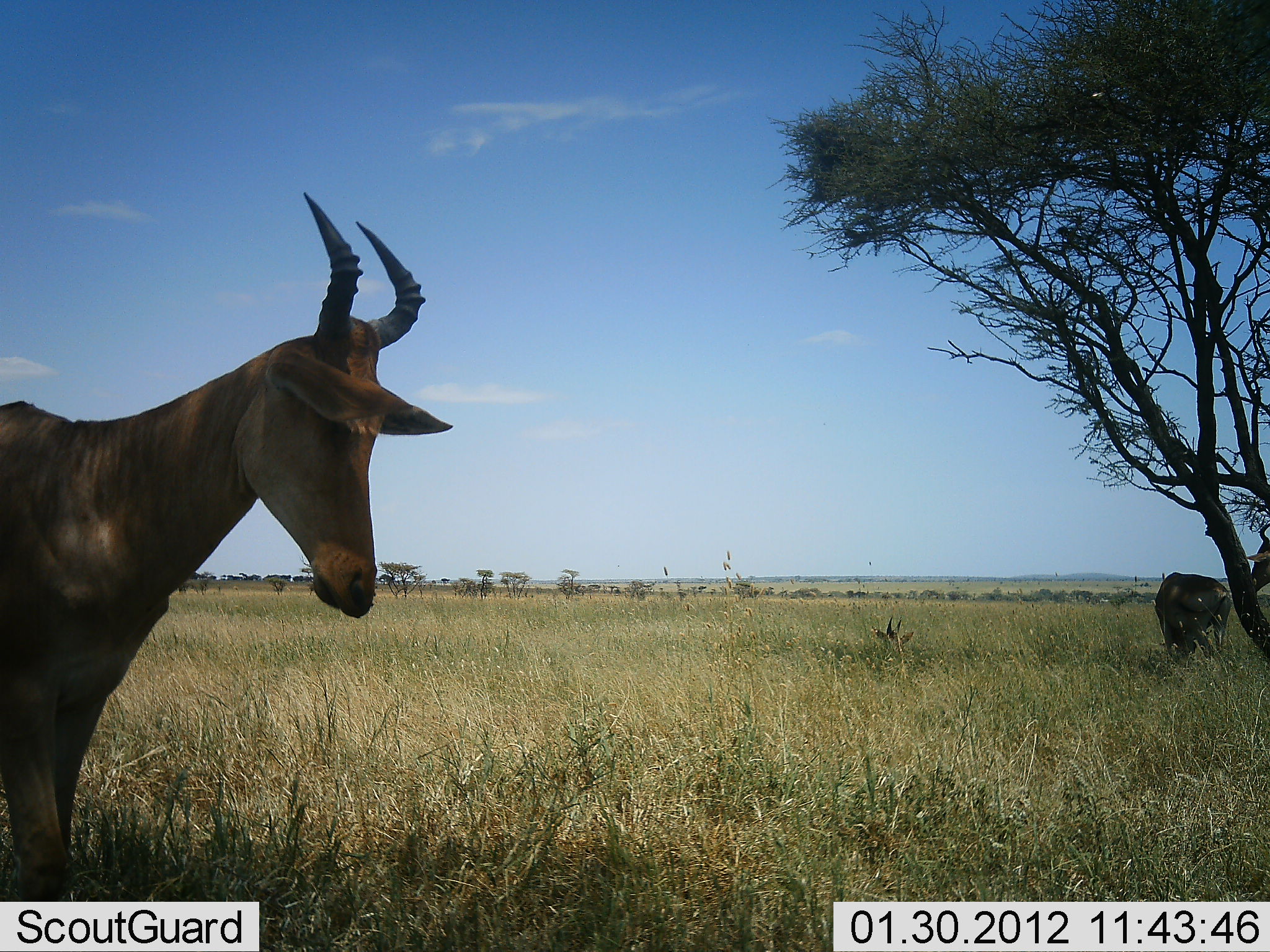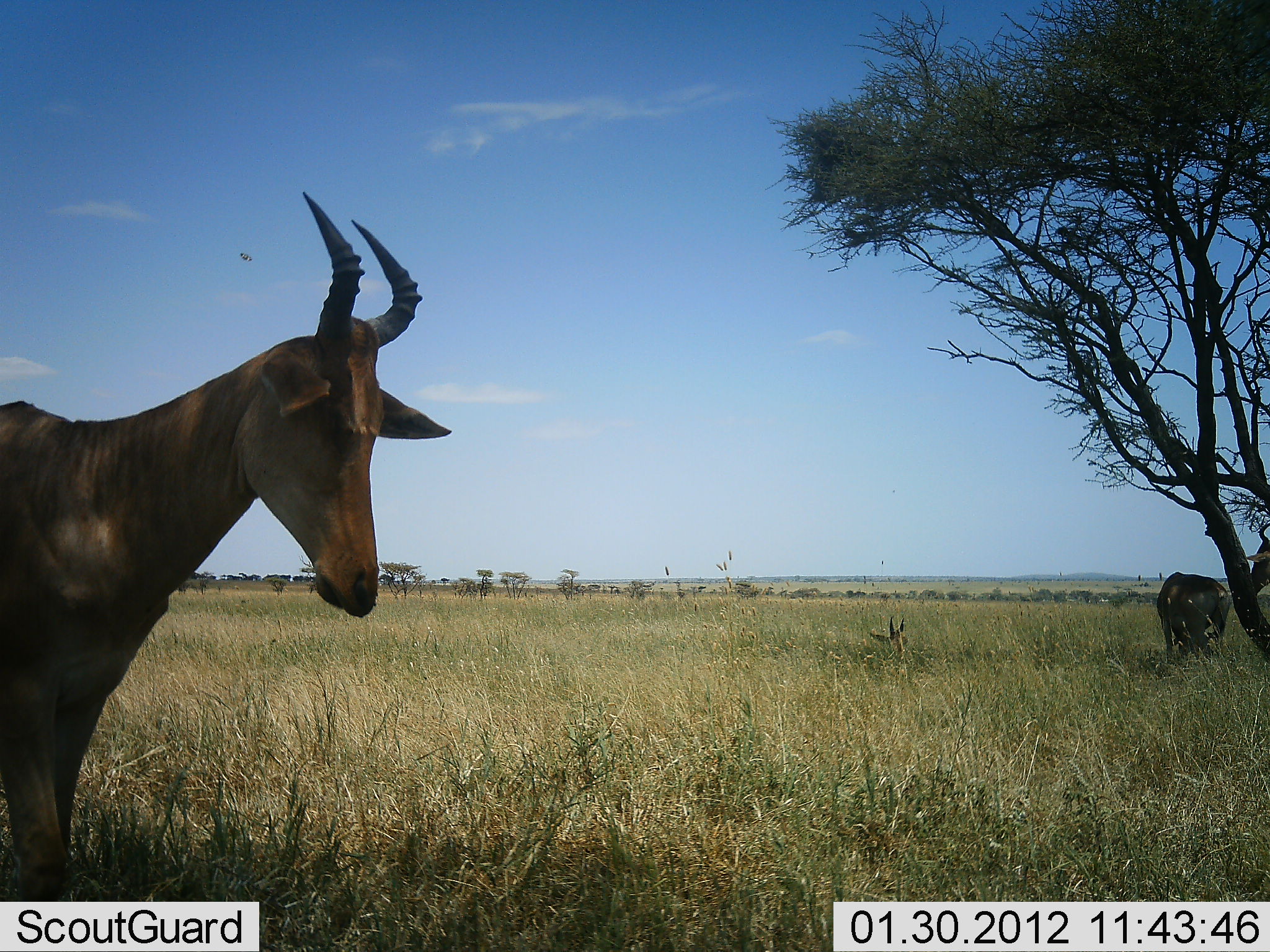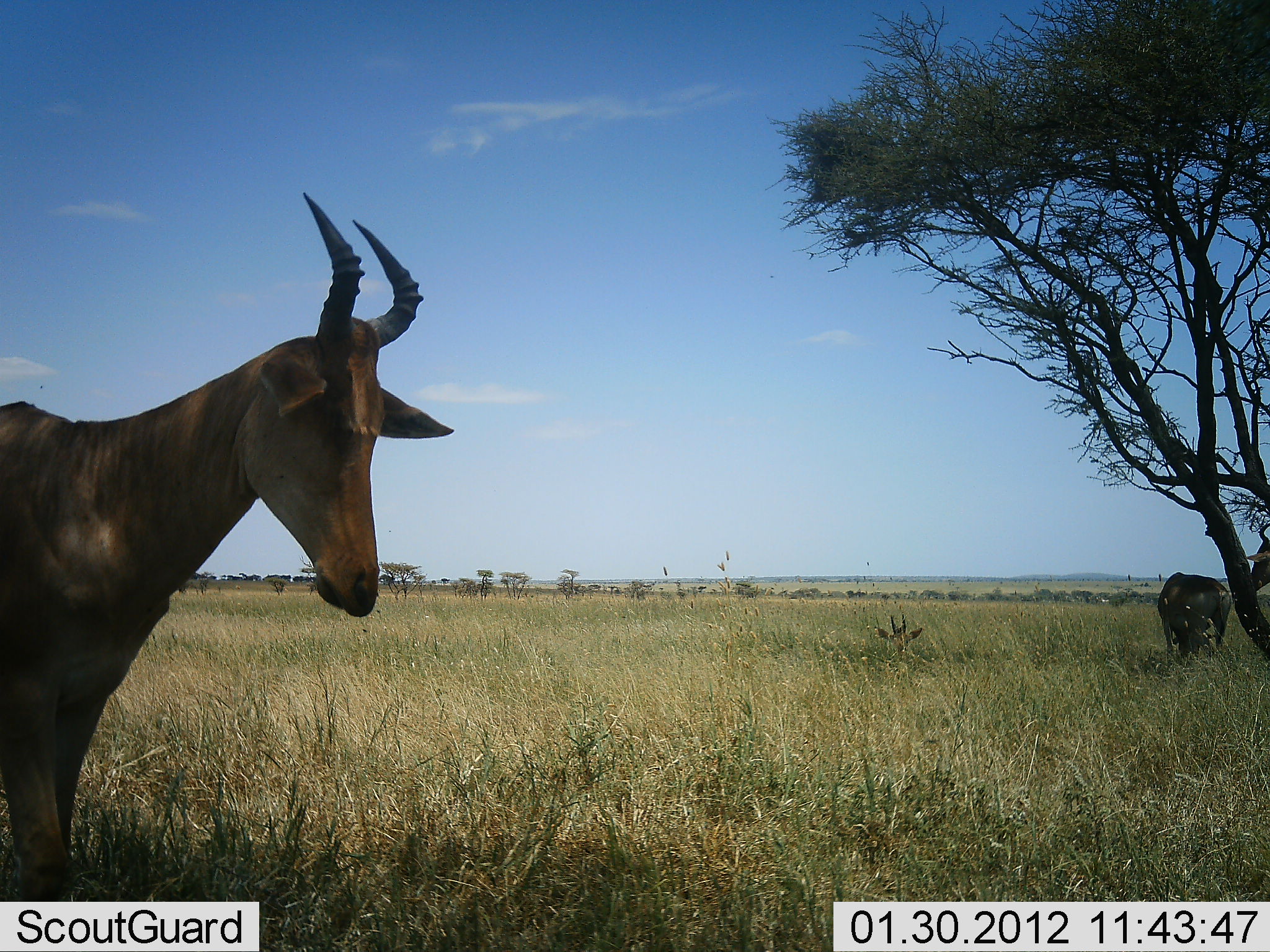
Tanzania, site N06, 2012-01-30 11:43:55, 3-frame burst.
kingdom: Animalia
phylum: Chordata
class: Mammalia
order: Artiodactyla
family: Bovidae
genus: Alcelaphus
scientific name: Alcelaphus buselaphus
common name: hartebeest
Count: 3.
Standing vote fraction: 94%.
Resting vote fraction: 50%.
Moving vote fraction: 0%.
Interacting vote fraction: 0%.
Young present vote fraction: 0%.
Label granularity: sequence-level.